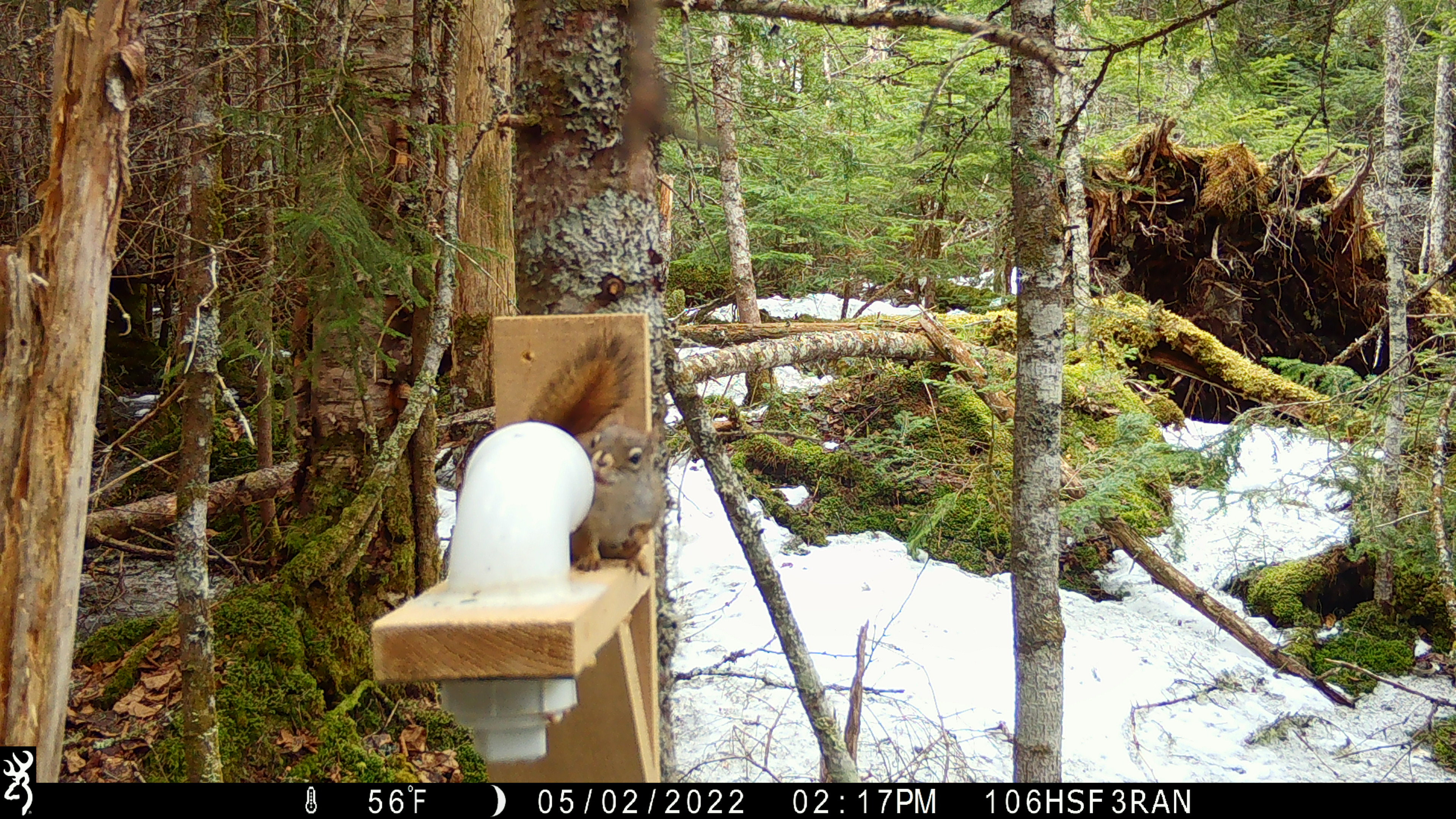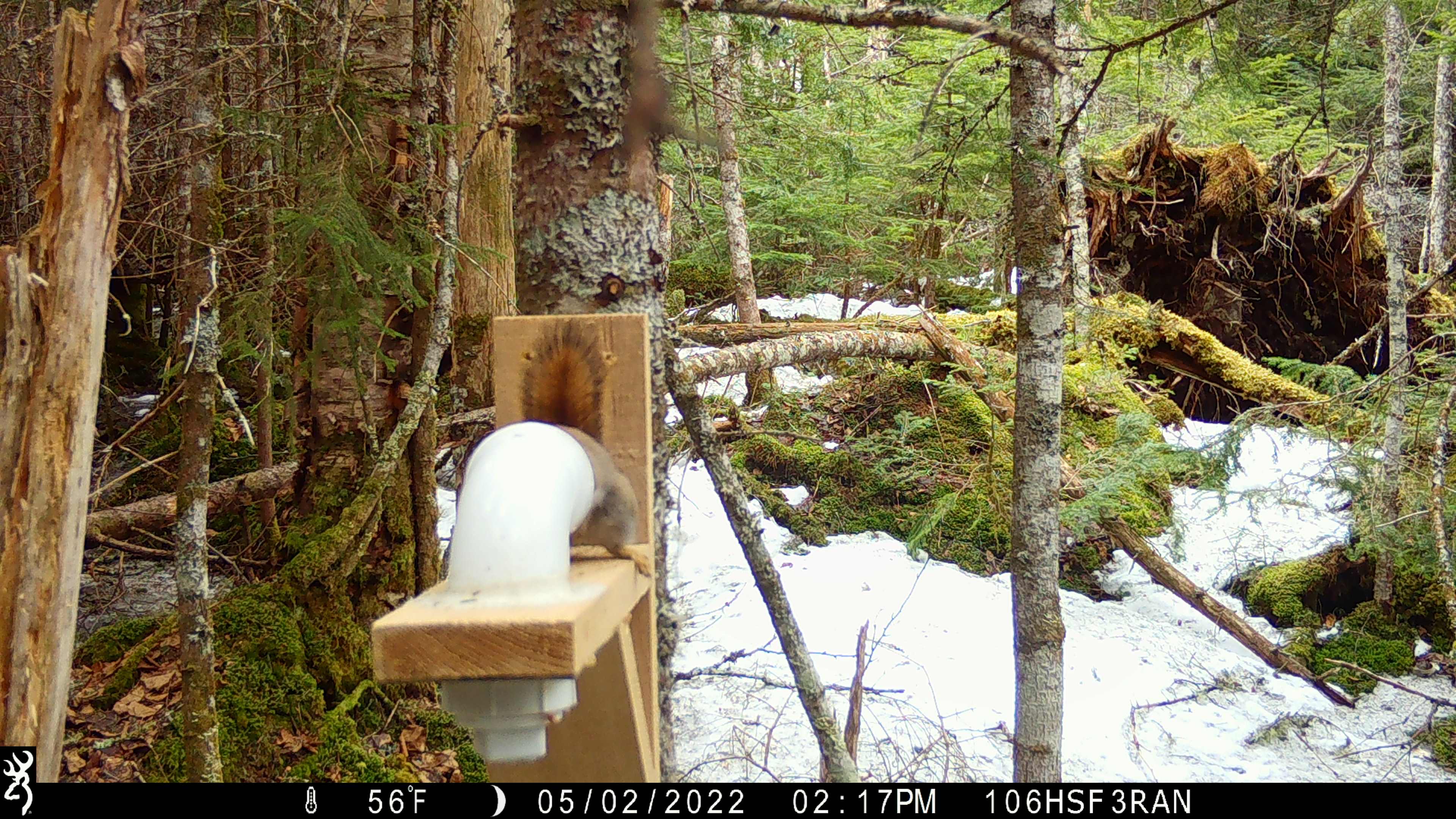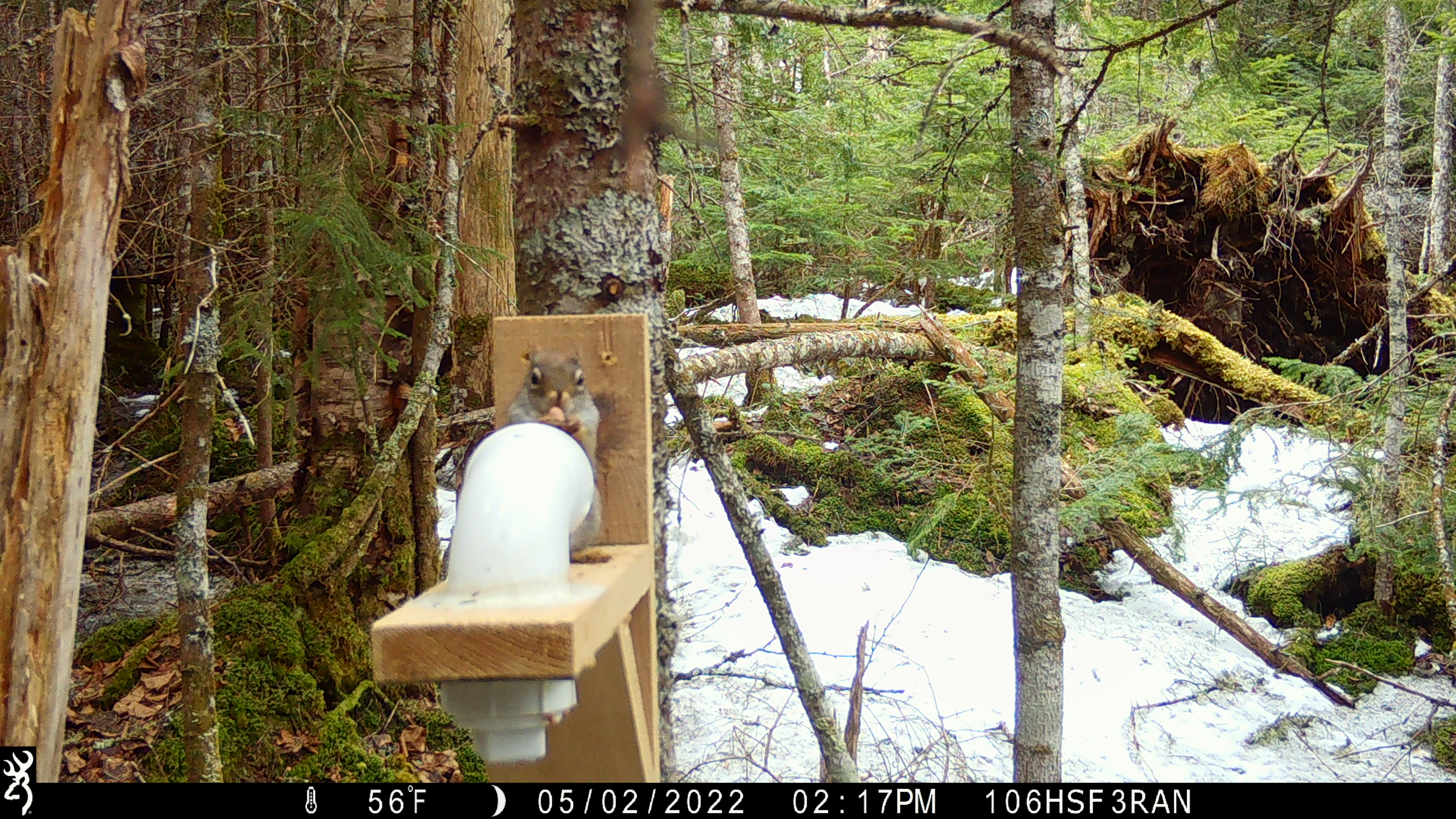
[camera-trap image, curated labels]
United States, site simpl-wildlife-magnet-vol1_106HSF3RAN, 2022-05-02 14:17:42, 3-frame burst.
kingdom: Animalia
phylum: Chordata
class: Mammalia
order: Rodentia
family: Sciuridae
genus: Tamiasciurus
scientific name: Tamiasciurus hudsonicus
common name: red squirrel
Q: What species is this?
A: Red squirrel (Tamiasciurus hudsonicus).